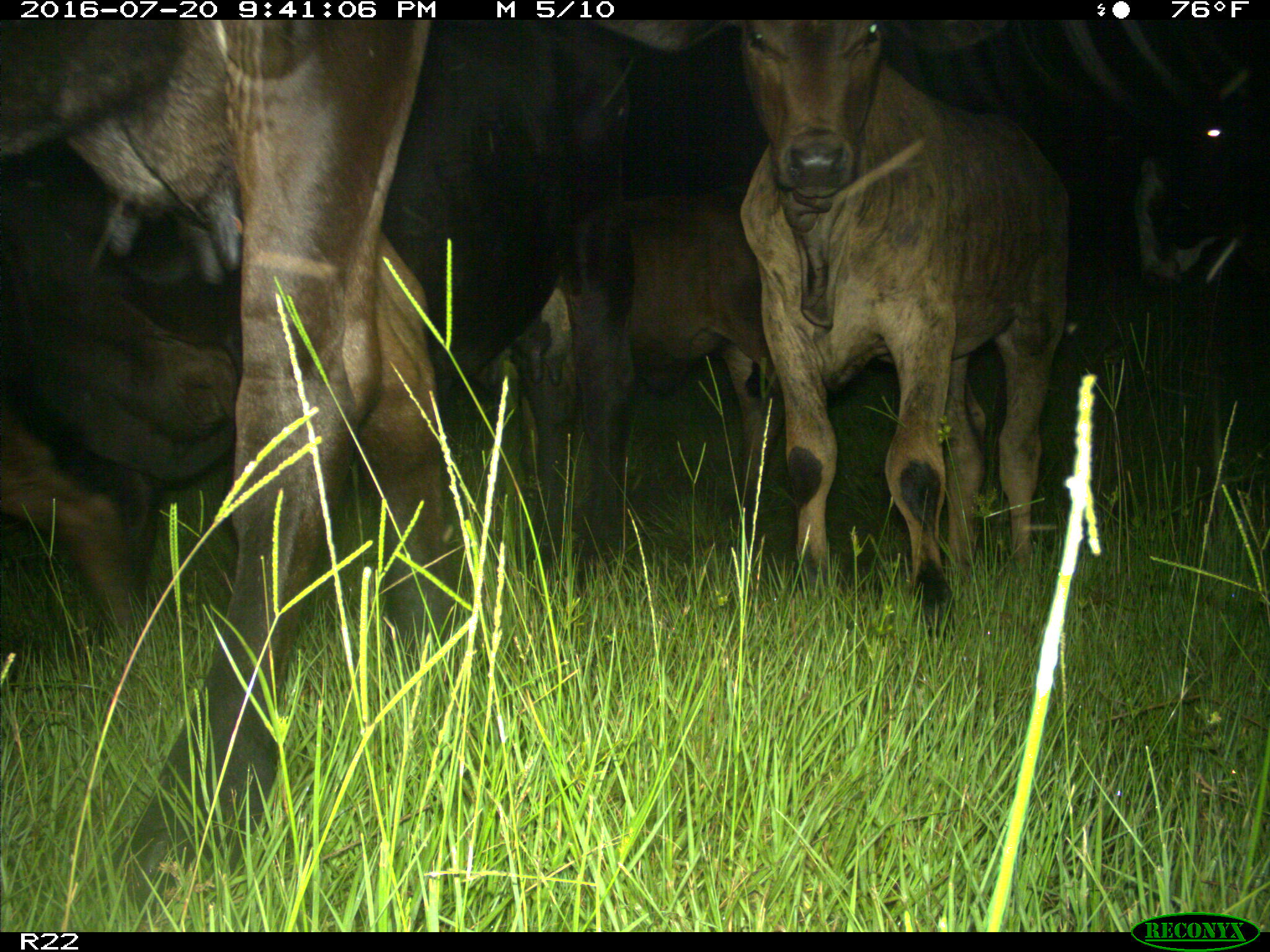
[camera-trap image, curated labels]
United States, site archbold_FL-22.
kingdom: Animalia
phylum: Chordata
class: Mammalia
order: Artiodactyla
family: Bovidae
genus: Bos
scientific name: Bos taurus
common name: domestic cow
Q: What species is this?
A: Bos taurus (domestic cow).